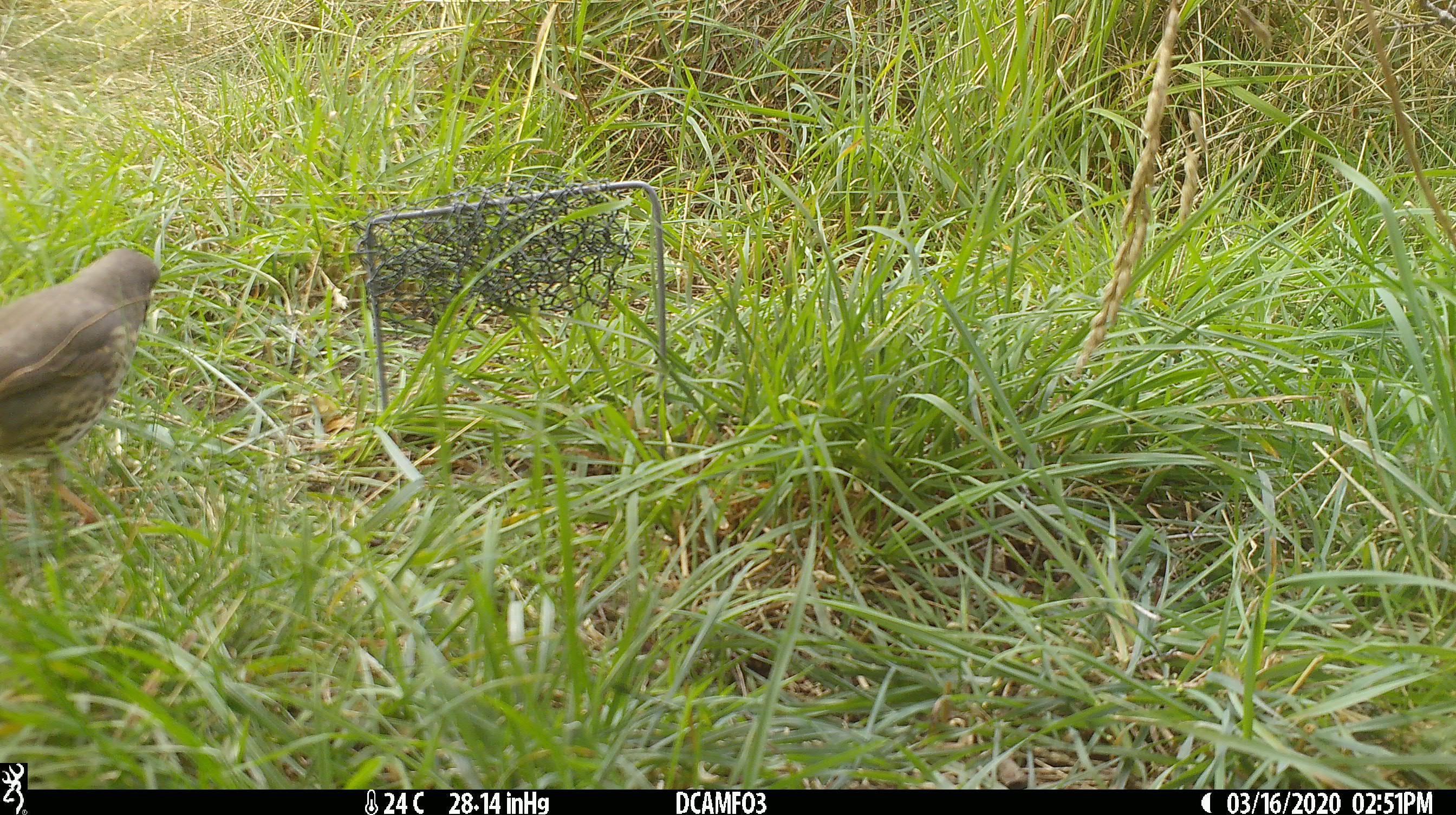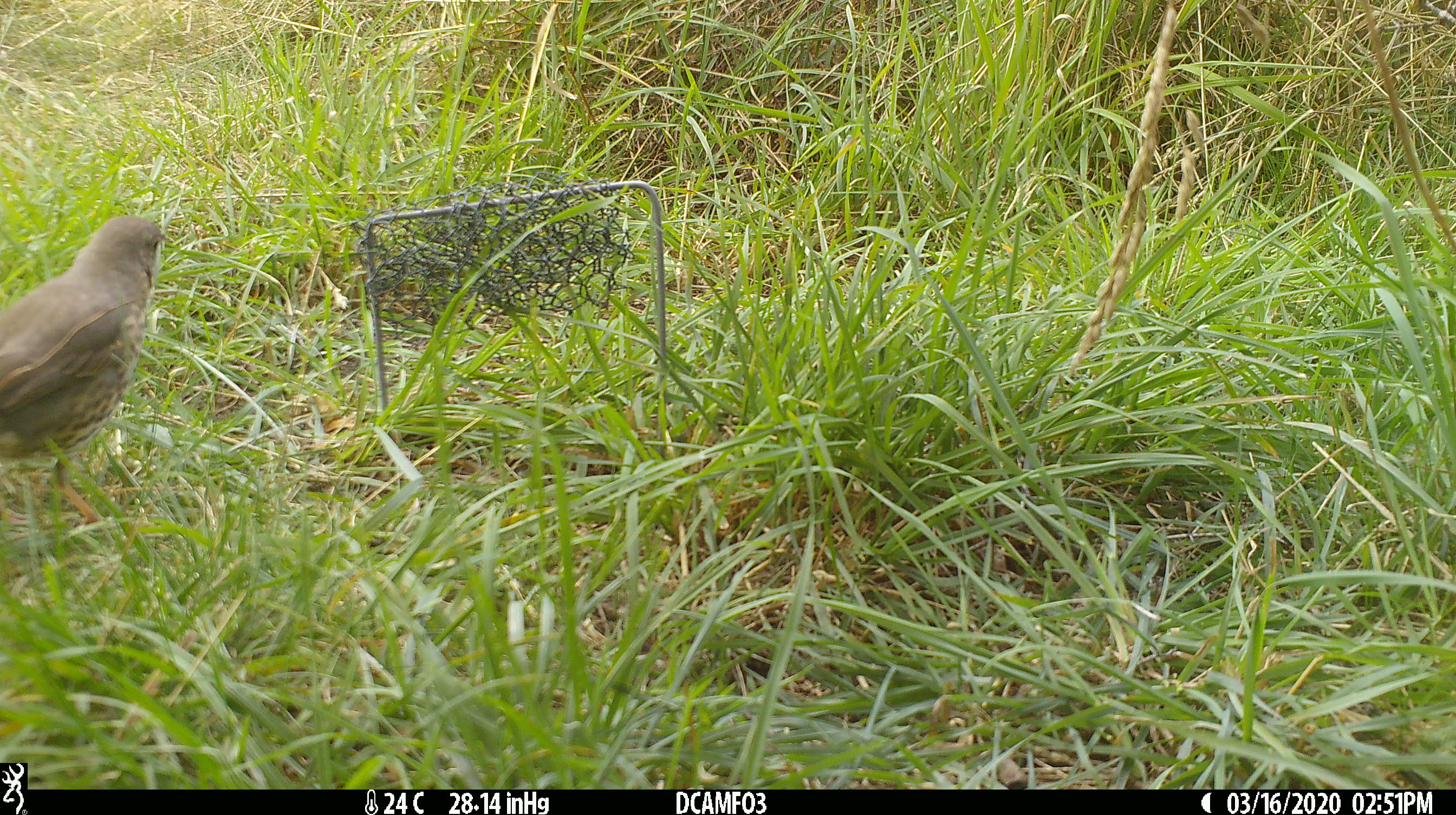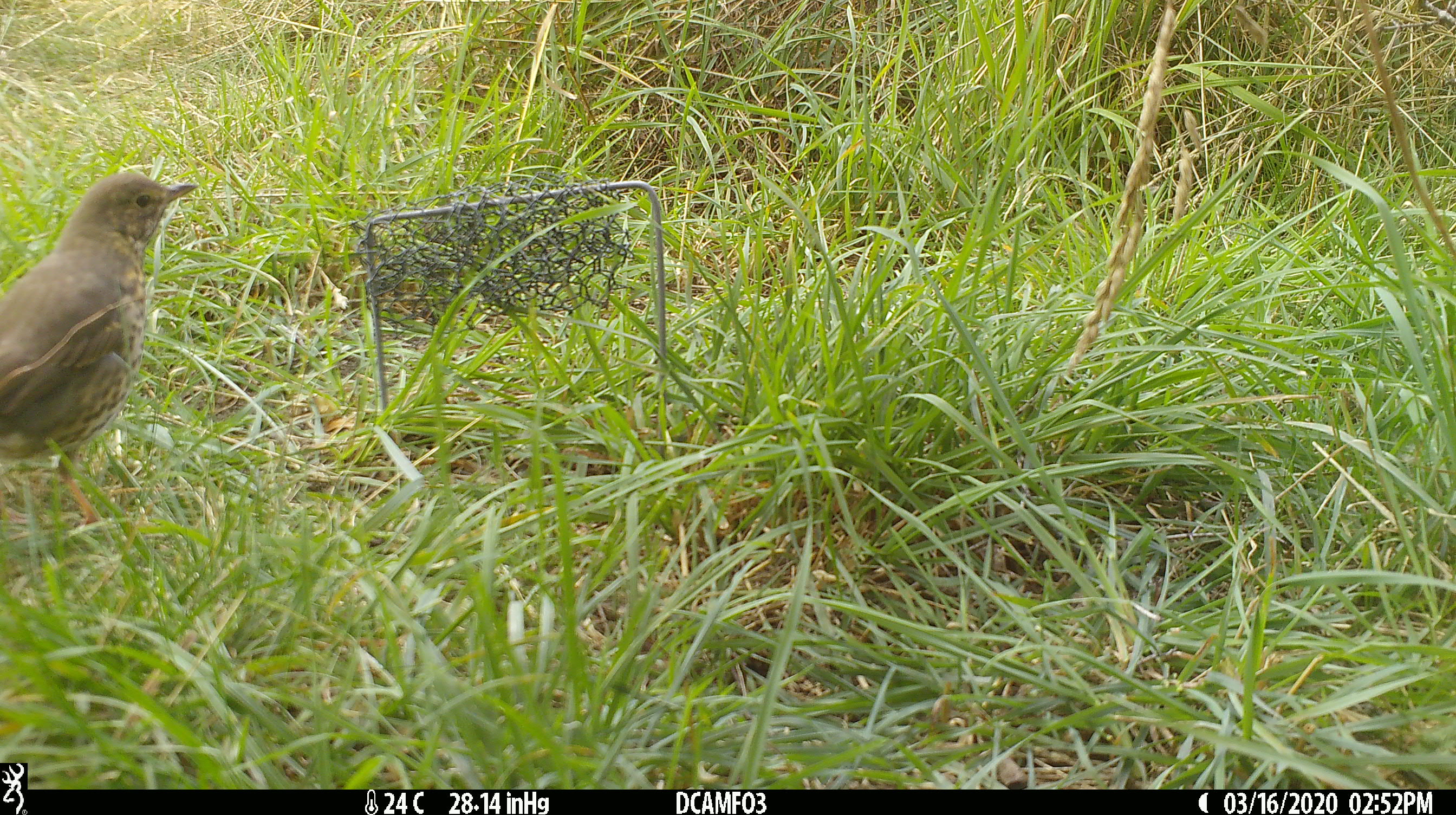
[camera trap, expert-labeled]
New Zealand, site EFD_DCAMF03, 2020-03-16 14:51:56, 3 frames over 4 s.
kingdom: Animalia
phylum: Chordata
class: Aves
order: Passeriformes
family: Turdidae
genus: Turdus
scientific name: Turdus philomelos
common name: song thrush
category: thrush